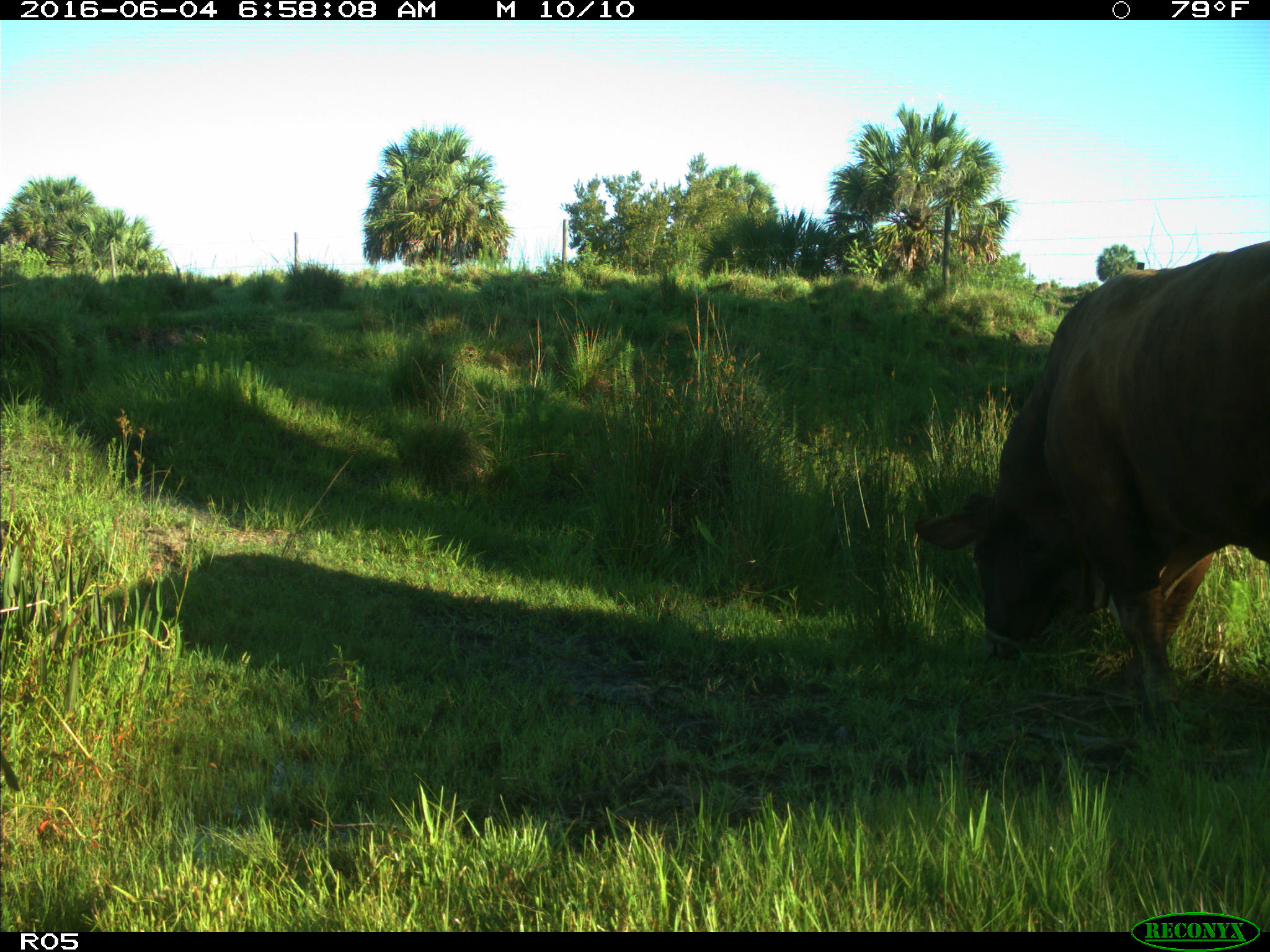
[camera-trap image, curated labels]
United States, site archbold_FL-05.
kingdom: Animalia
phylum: Chordata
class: Mammalia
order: Artiodactyla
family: Bovidae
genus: Bos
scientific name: Bos taurus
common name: domestic cow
Bos taurus (domestic cow).